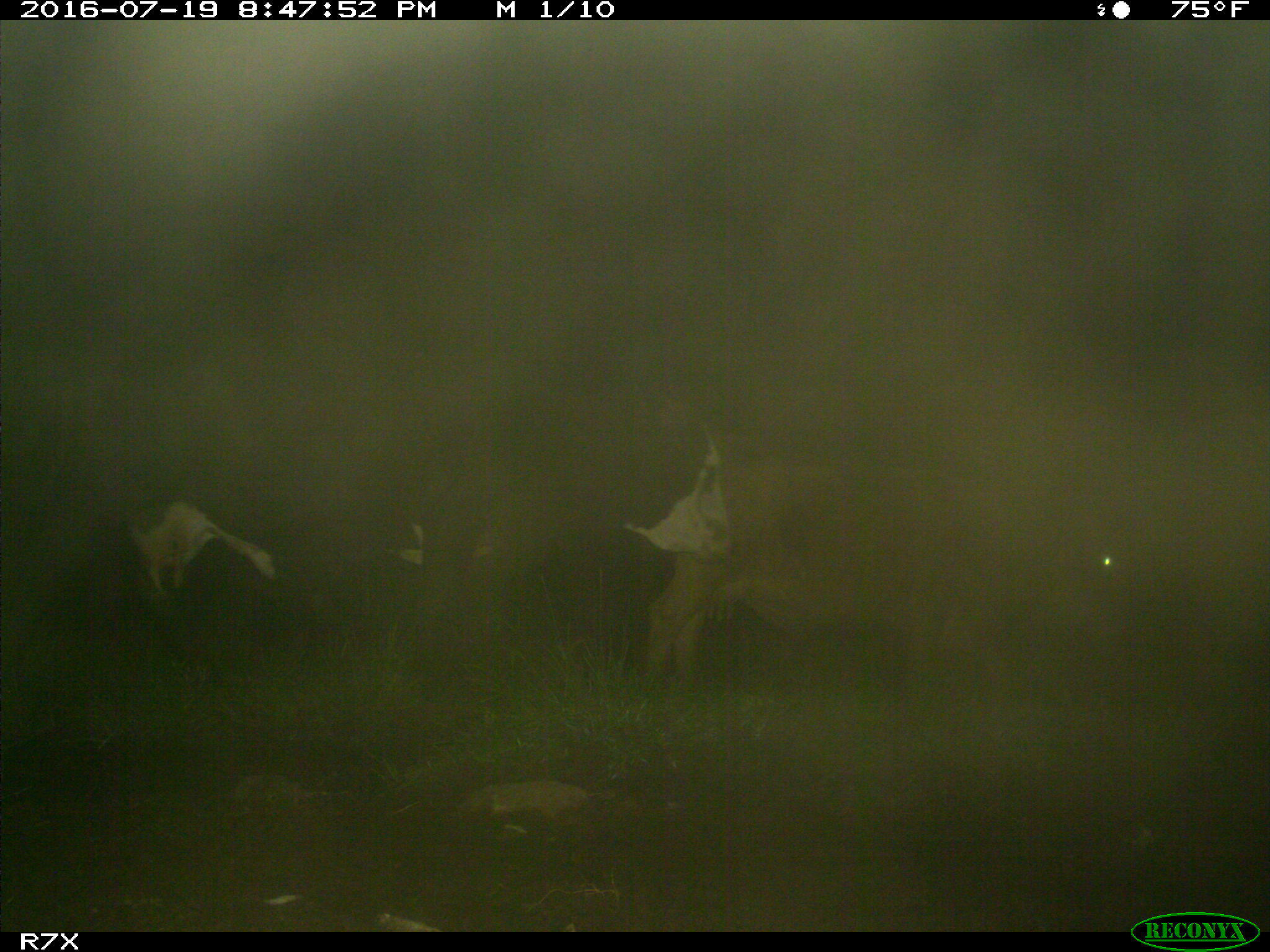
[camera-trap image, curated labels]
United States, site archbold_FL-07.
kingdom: Animalia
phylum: Chordata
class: Mammalia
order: Artiodactyla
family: Bovidae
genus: Bos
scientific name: Bos taurus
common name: domestic cow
Bos taurus (domestic cow).